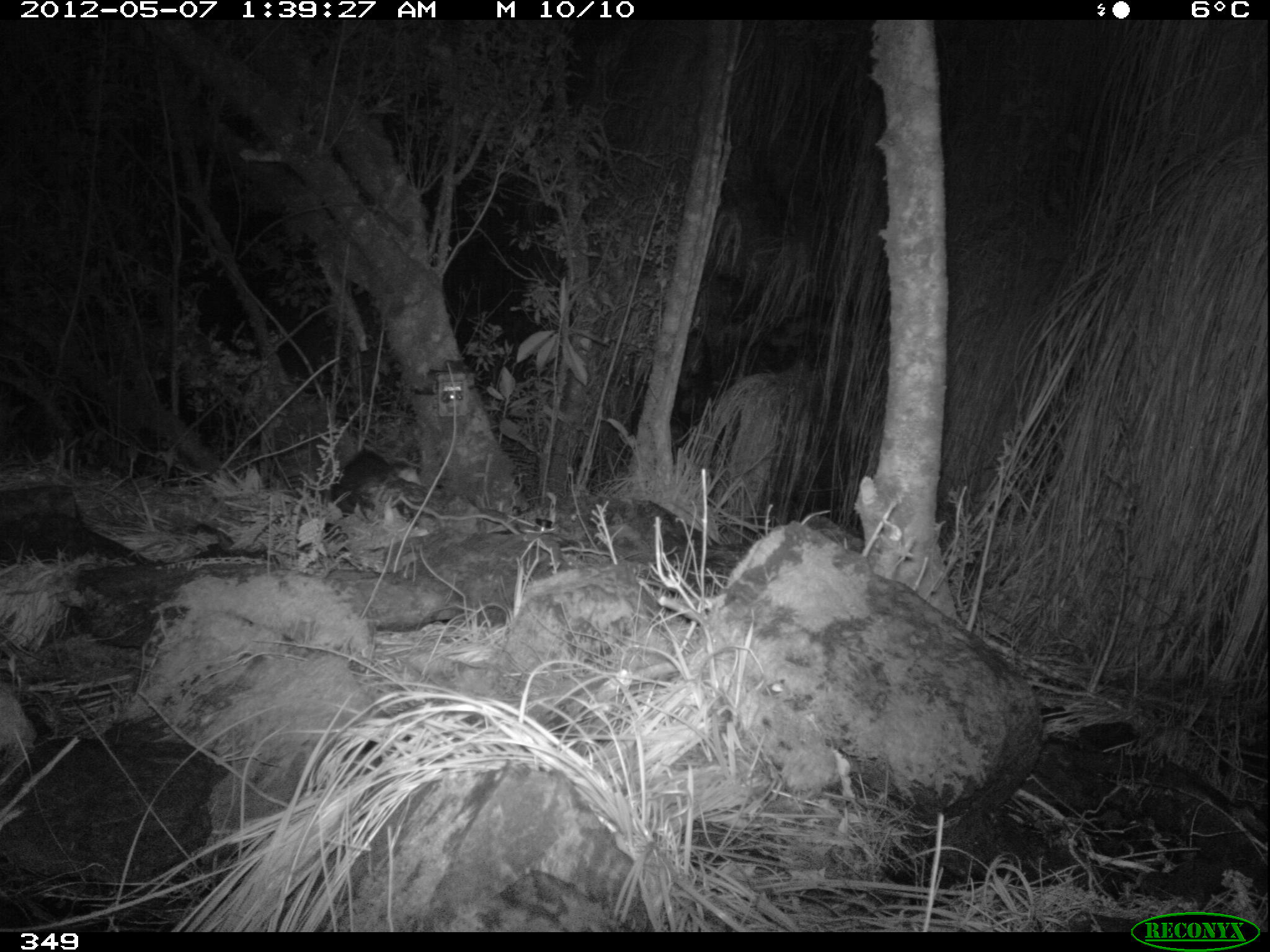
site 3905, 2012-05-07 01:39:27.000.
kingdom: Animalia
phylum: Chordata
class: Mammalia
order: Didelphimorphia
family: Didelphidae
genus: Didelphis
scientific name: Didelphis pernigra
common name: andean white-eared opossum